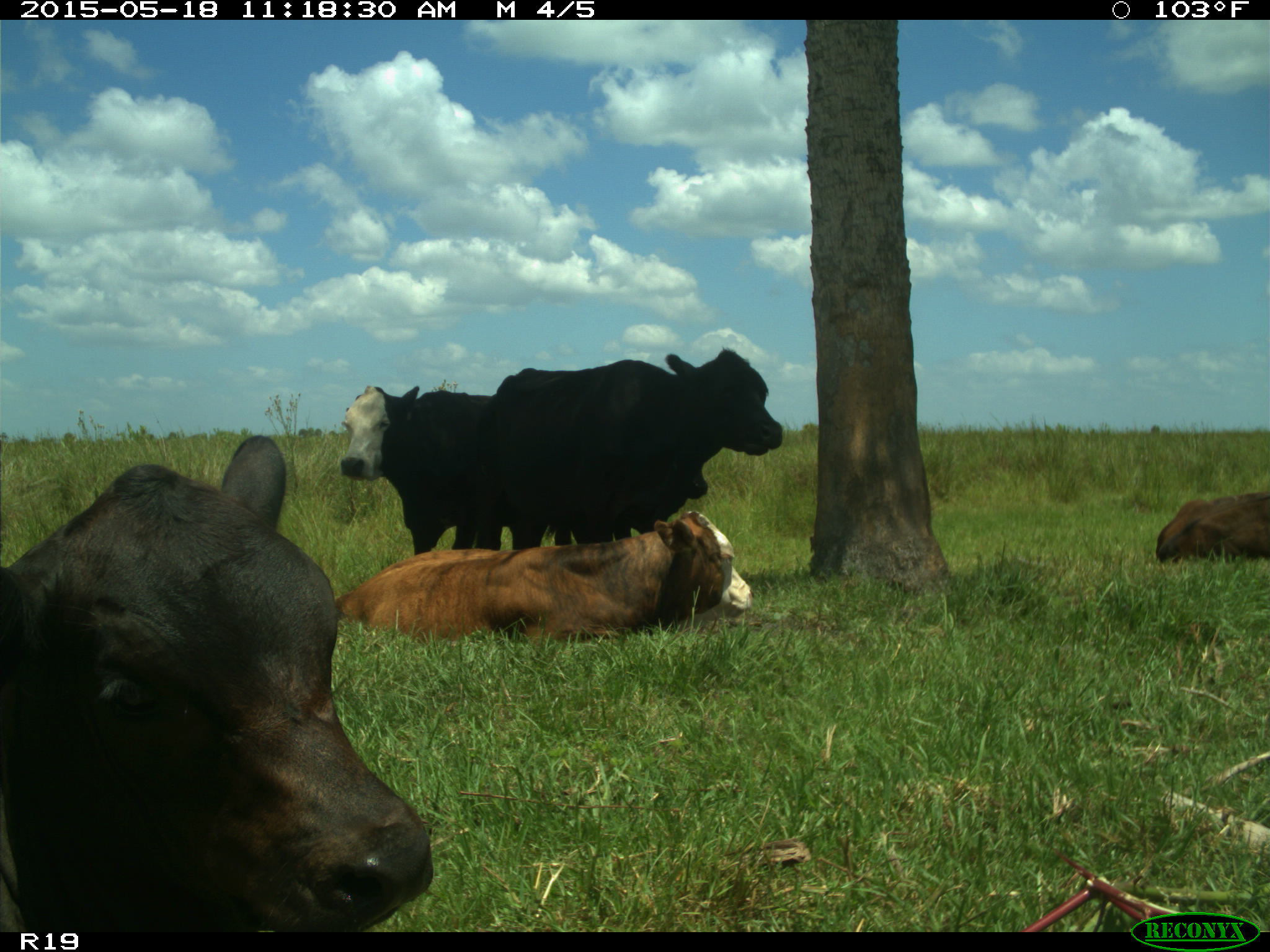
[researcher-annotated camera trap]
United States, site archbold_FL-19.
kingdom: Animalia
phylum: Chordata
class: Mammalia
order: Artiodactyla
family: Bovidae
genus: Bos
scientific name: Bos taurus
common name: domestic cow